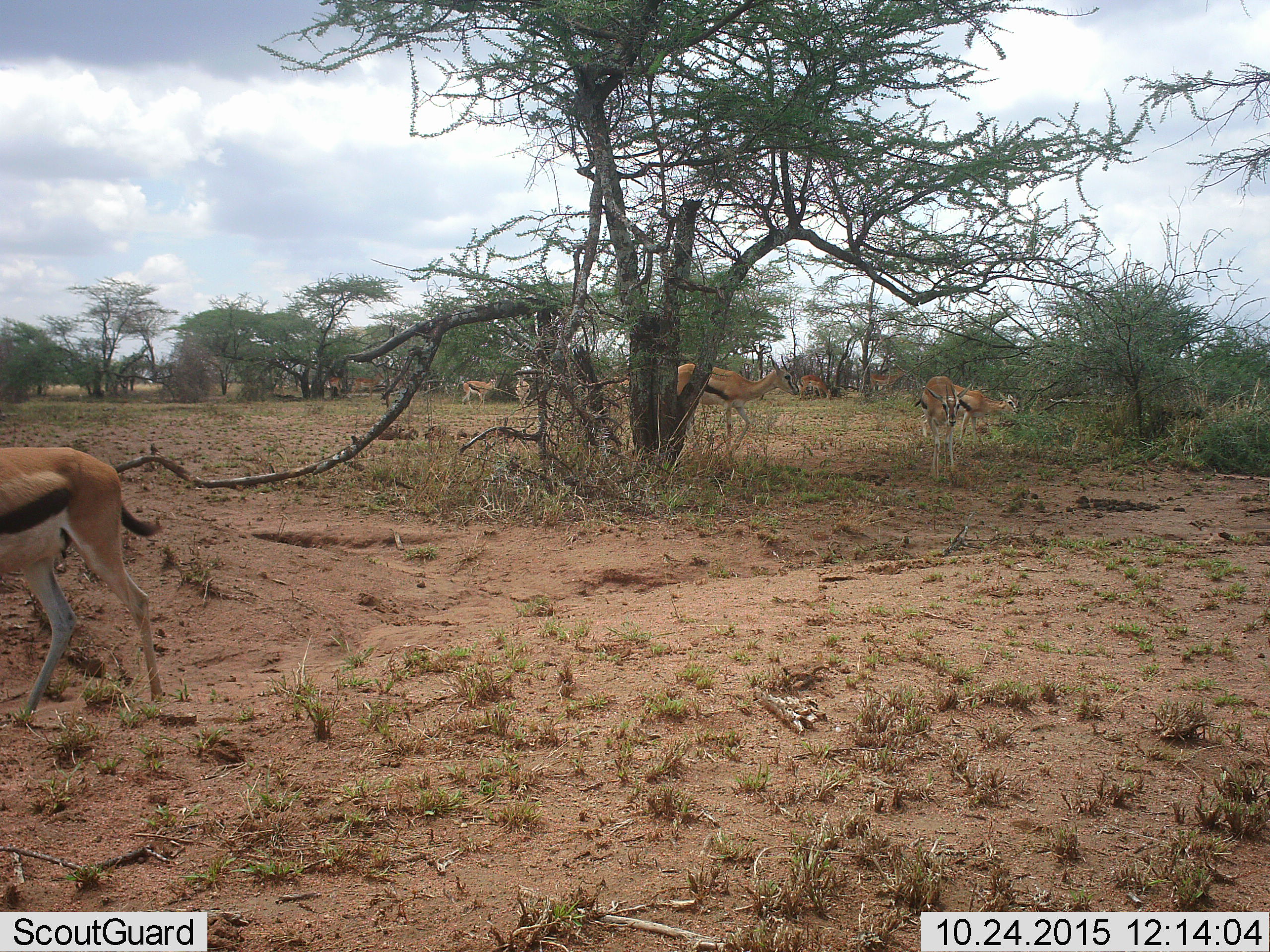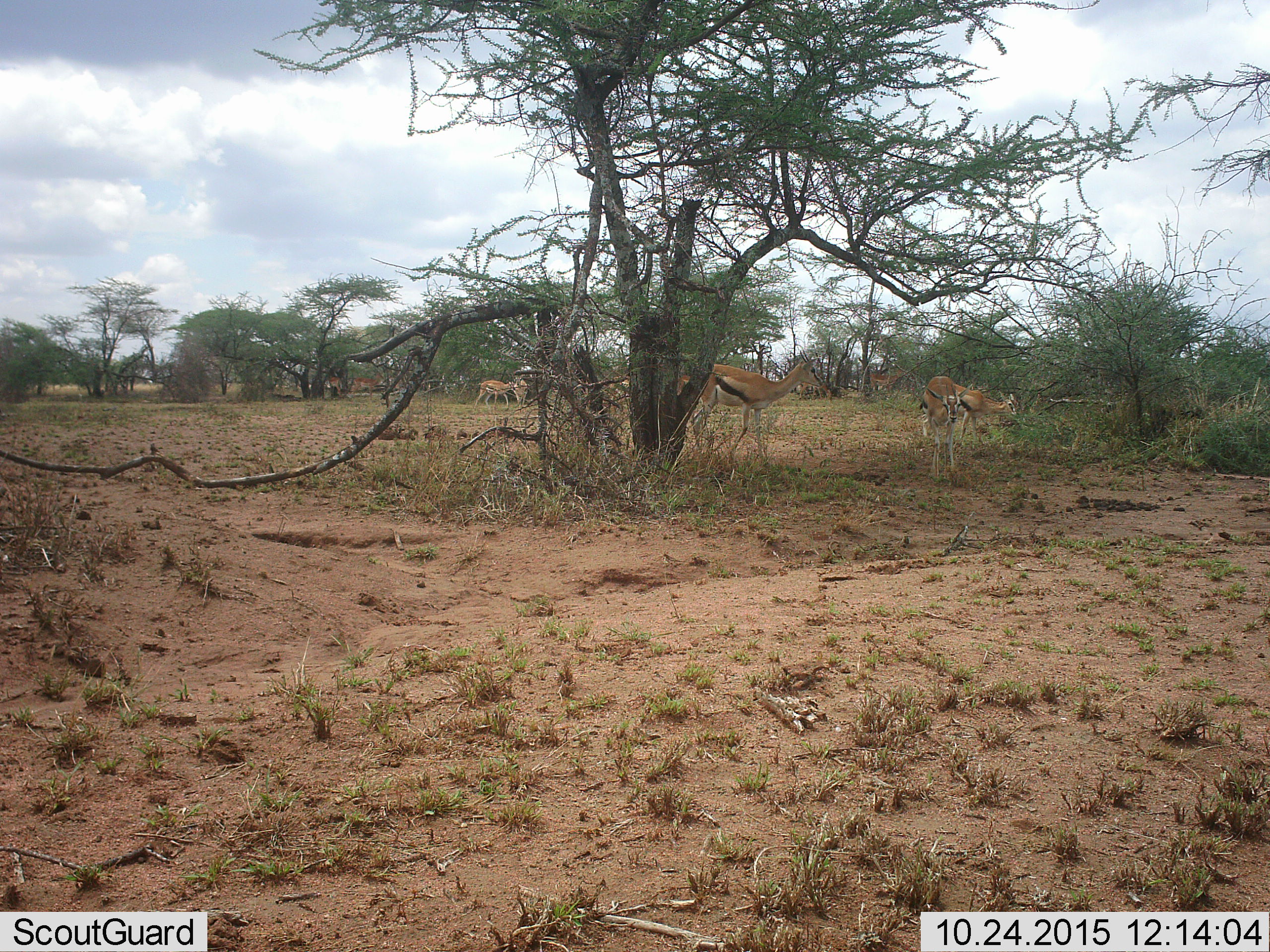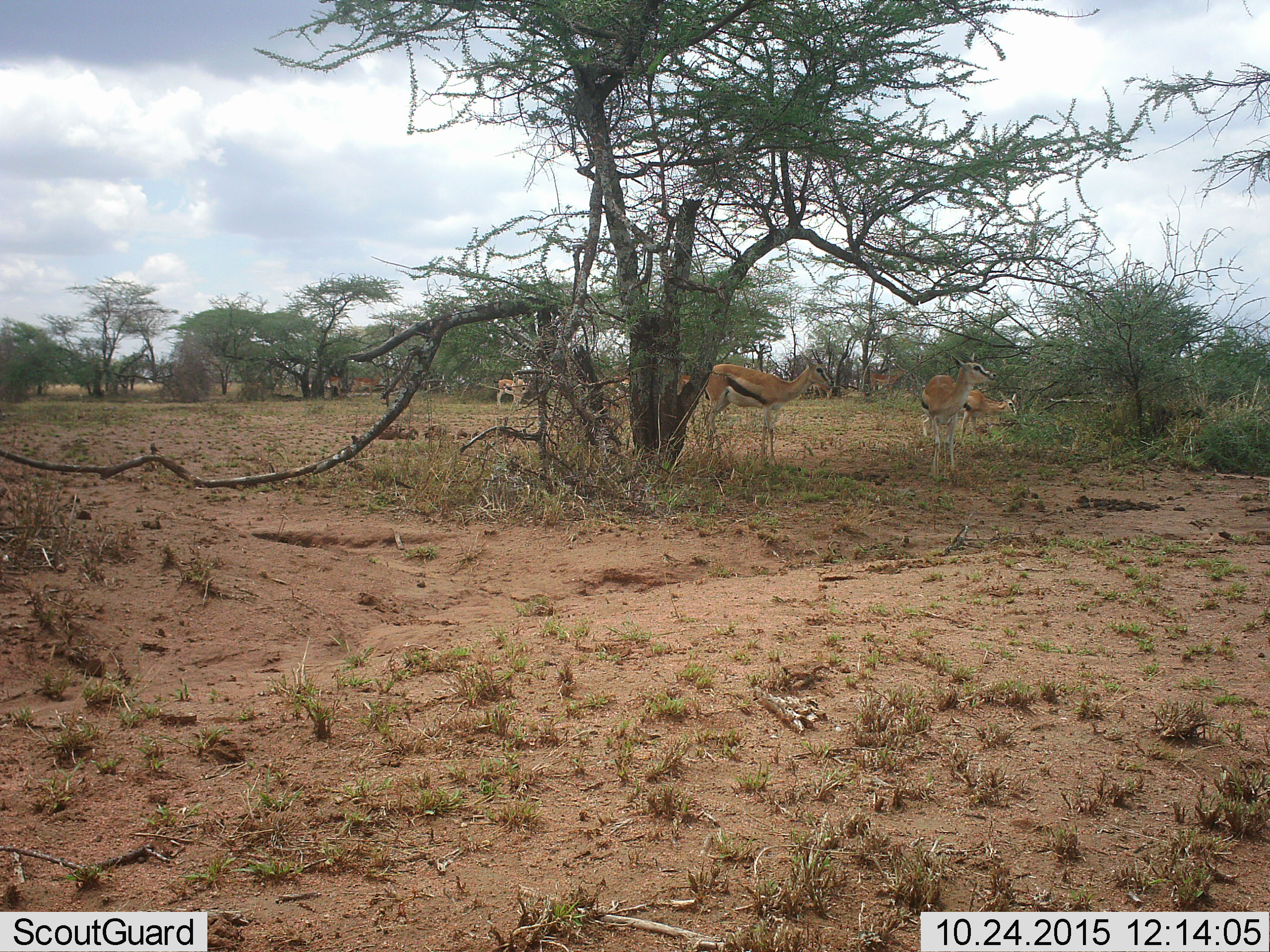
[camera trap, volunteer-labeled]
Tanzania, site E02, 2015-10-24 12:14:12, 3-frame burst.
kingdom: Animalia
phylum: Chordata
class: Mammalia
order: Artiodactyla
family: Bovidae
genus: Eudorcas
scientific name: Eudorcas thomsonii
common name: thomson's gazelle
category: gazellethomsons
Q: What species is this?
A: Gazellethomsons (thomson's gazelle) (Eudorcas thomsonii).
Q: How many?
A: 8.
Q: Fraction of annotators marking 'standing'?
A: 67%.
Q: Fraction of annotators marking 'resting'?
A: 6%.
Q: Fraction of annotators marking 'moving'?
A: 72%.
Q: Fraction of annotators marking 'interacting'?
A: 0%.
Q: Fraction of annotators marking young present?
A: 6%.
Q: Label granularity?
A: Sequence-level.